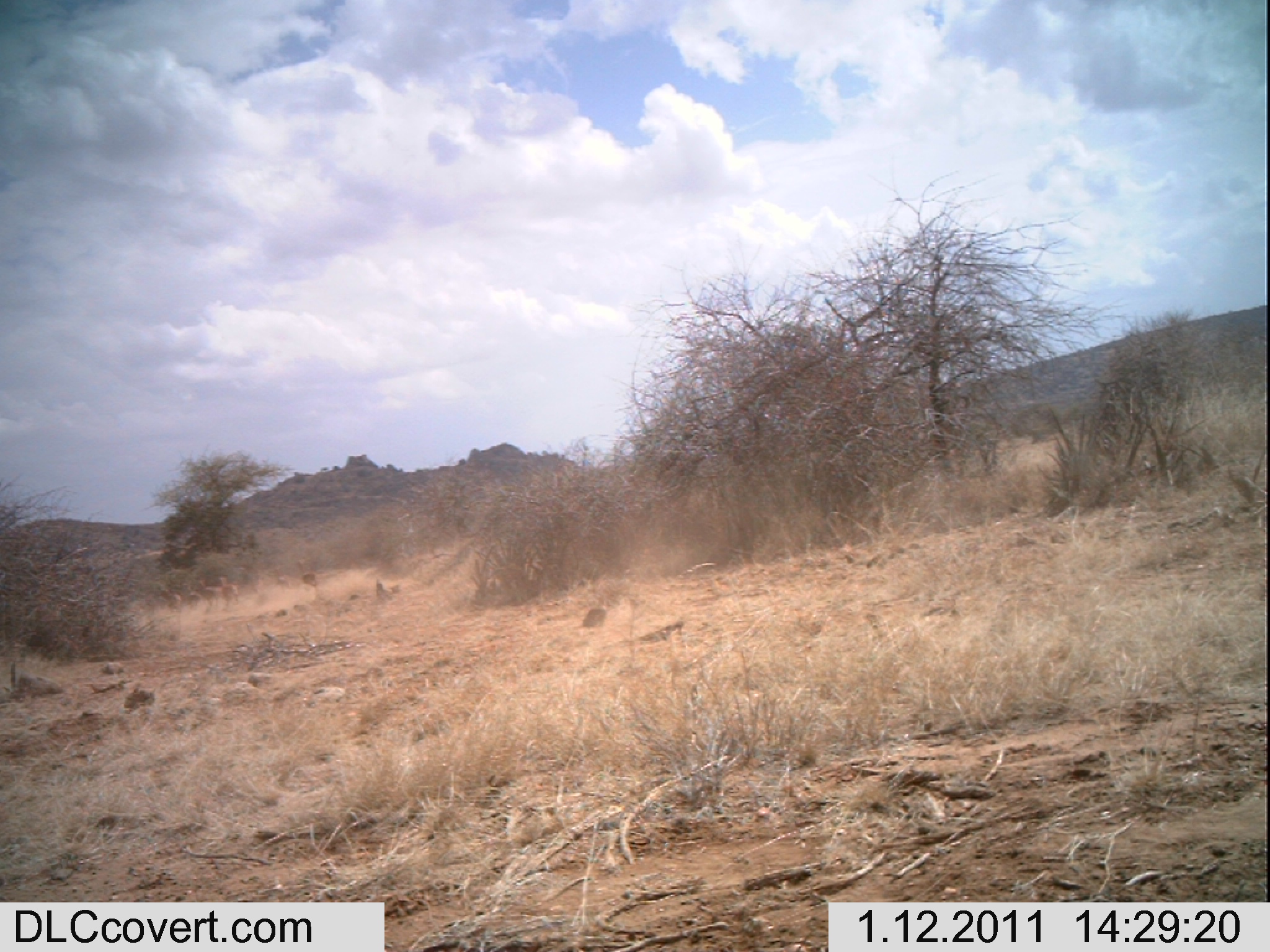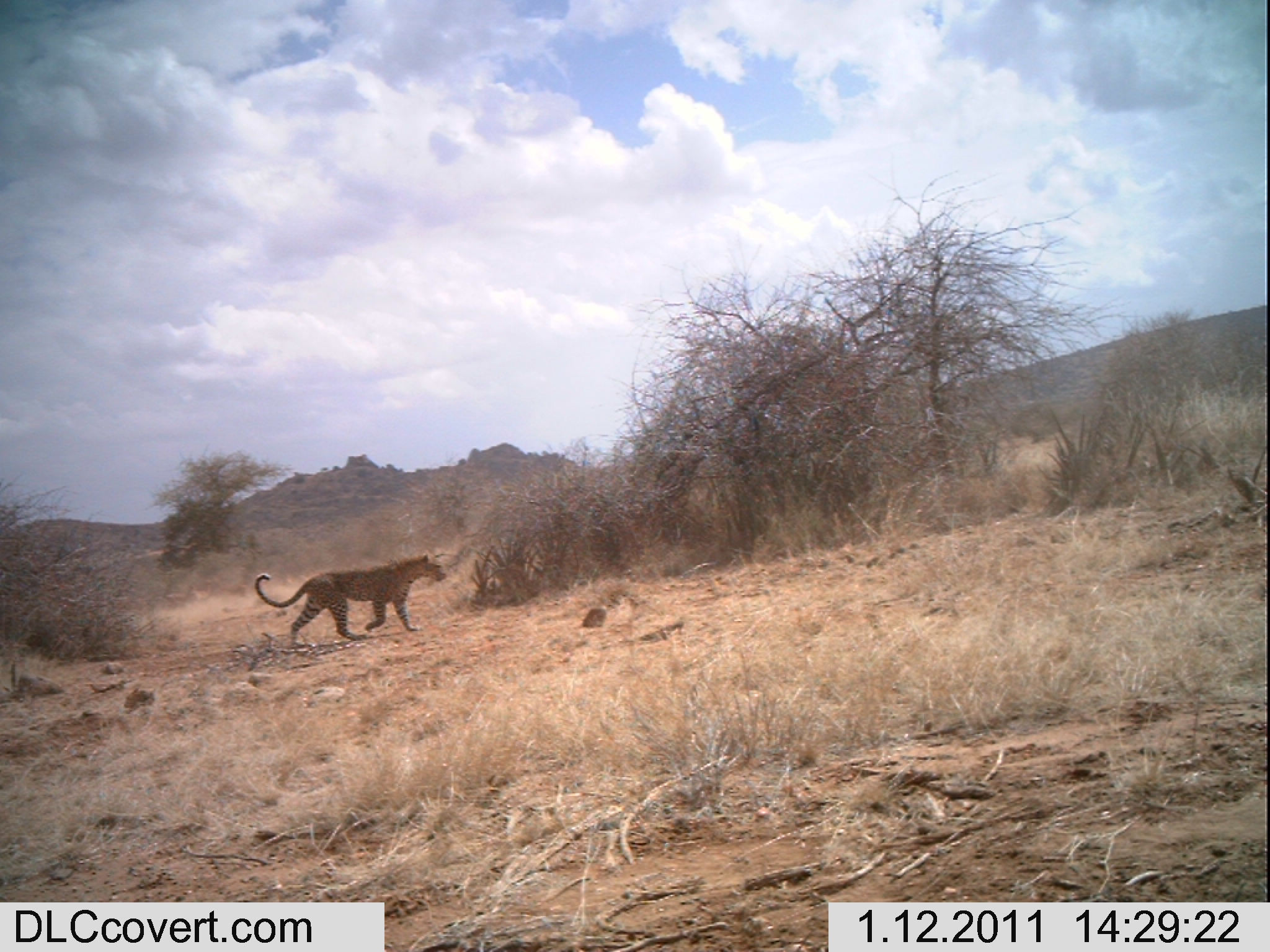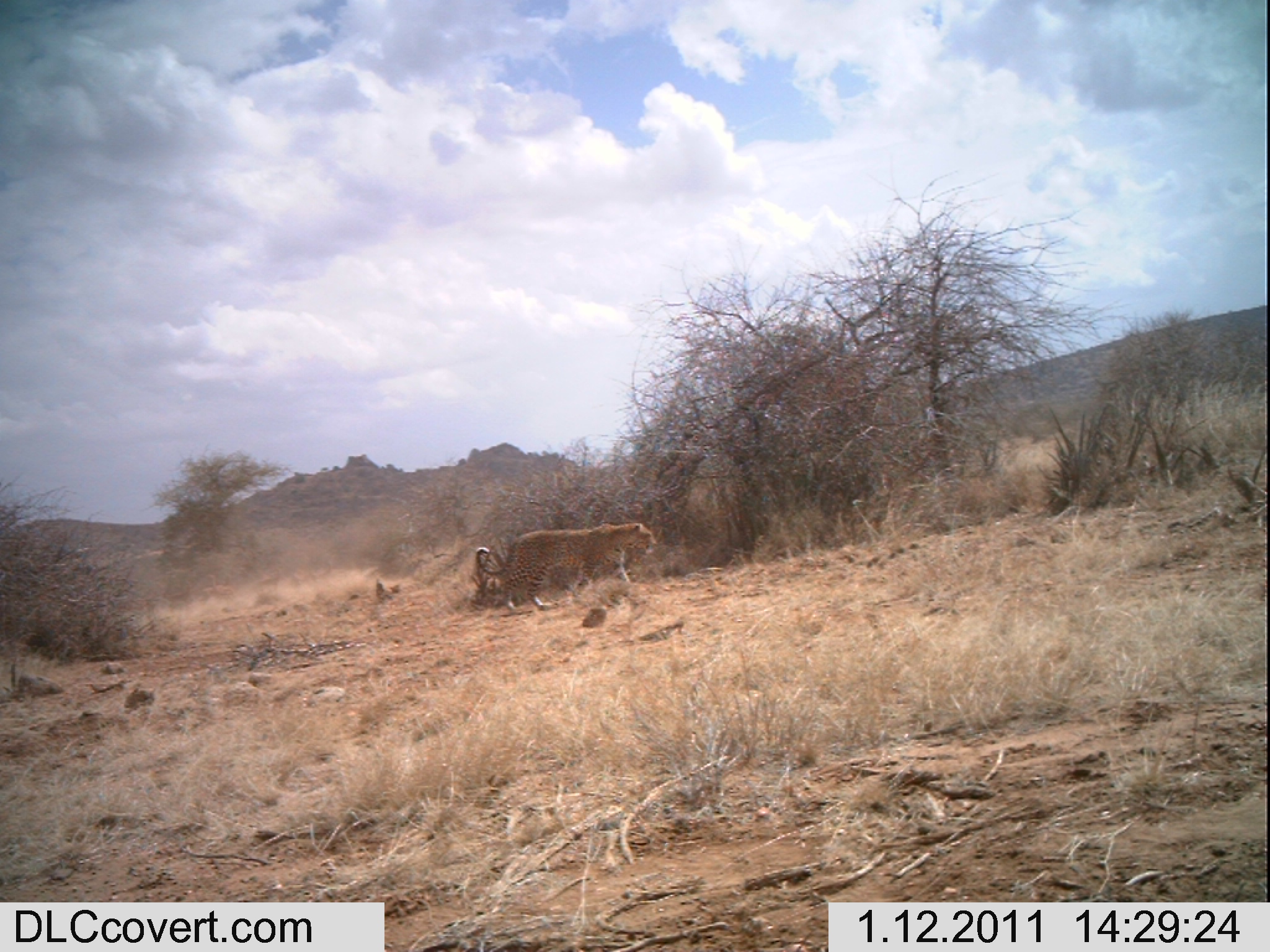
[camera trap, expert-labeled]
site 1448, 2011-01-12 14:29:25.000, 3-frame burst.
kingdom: Animalia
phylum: Chordata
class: Mammalia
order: Carnivora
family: Felidae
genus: Panthera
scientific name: Panthera pardus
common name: leopard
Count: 1.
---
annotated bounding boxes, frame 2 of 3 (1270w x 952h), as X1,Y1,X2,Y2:
panthera pardus: 252,550,448,648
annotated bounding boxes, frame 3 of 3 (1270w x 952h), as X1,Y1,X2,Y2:
panthera pardus: 474,521,658,616